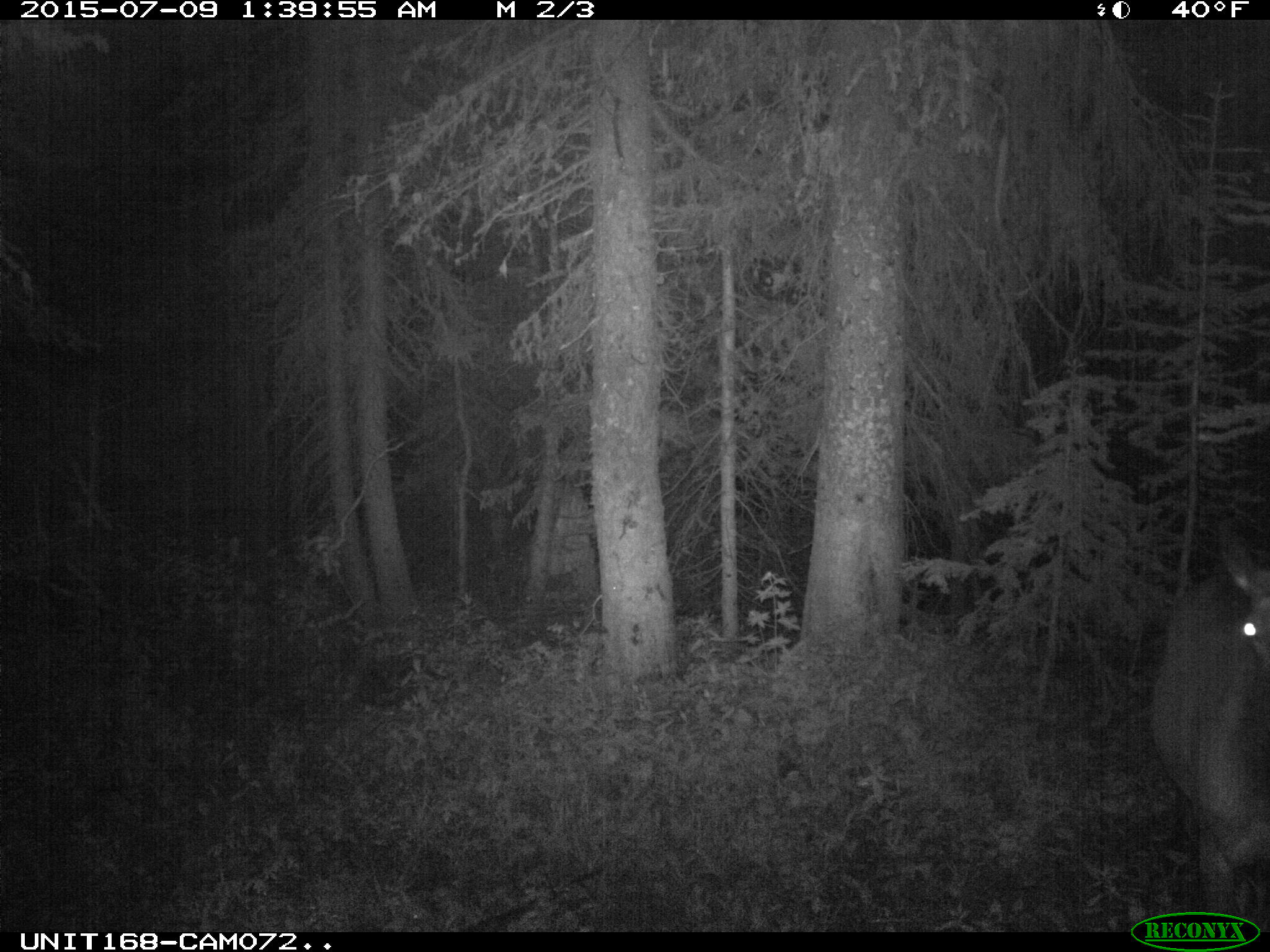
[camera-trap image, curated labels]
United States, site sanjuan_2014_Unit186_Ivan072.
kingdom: Animalia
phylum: Chordata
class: Mammalia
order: Artiodactyla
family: Cervidae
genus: Cervus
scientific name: Cervus elaphus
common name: red deer